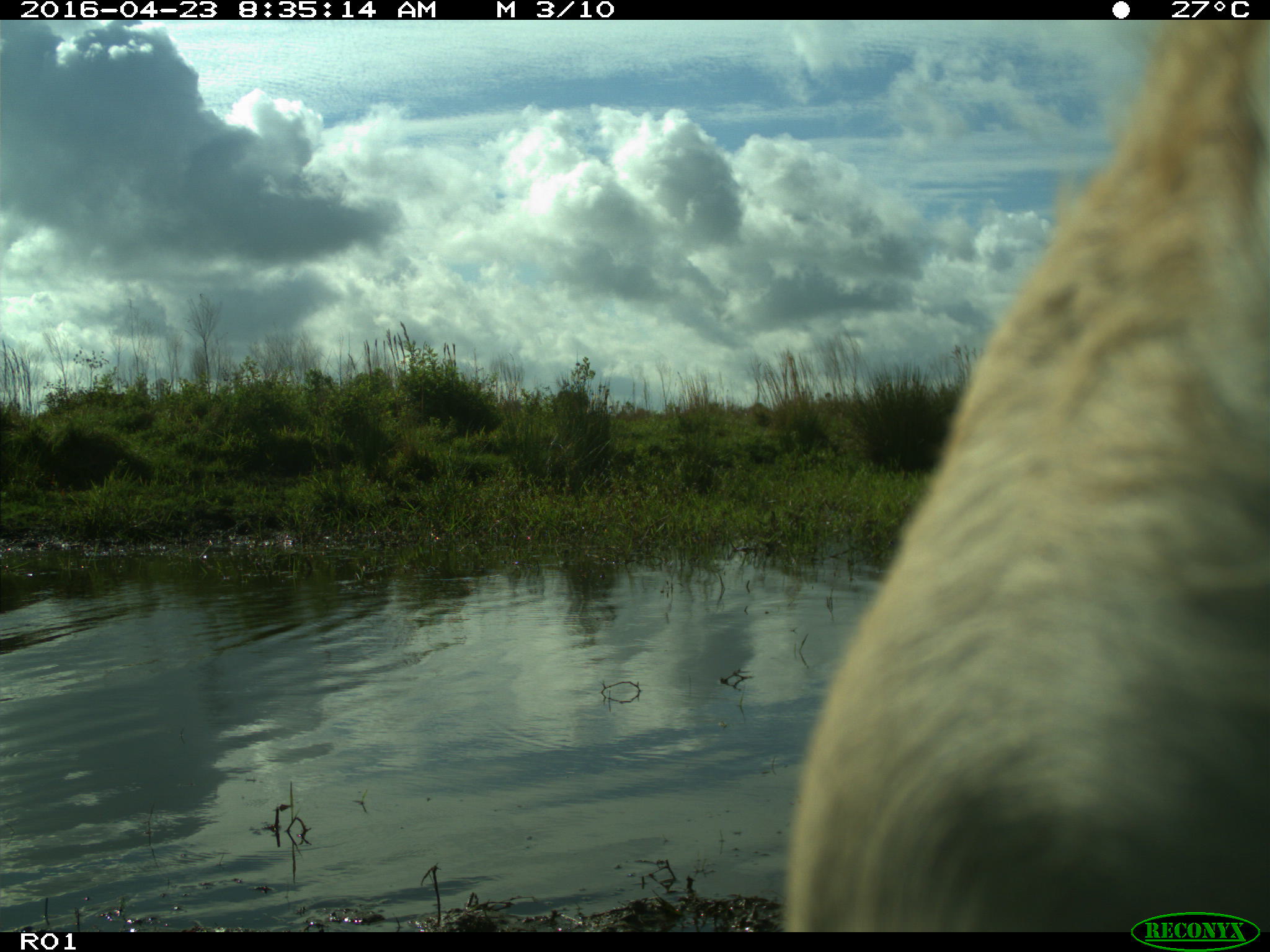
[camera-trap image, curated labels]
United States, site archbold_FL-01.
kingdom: Animalia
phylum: Chordata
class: Mammalia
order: Artiodactyla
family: Bovidae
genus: Bos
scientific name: Bos taurus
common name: domestic cow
Bos taurus (domestic cow).